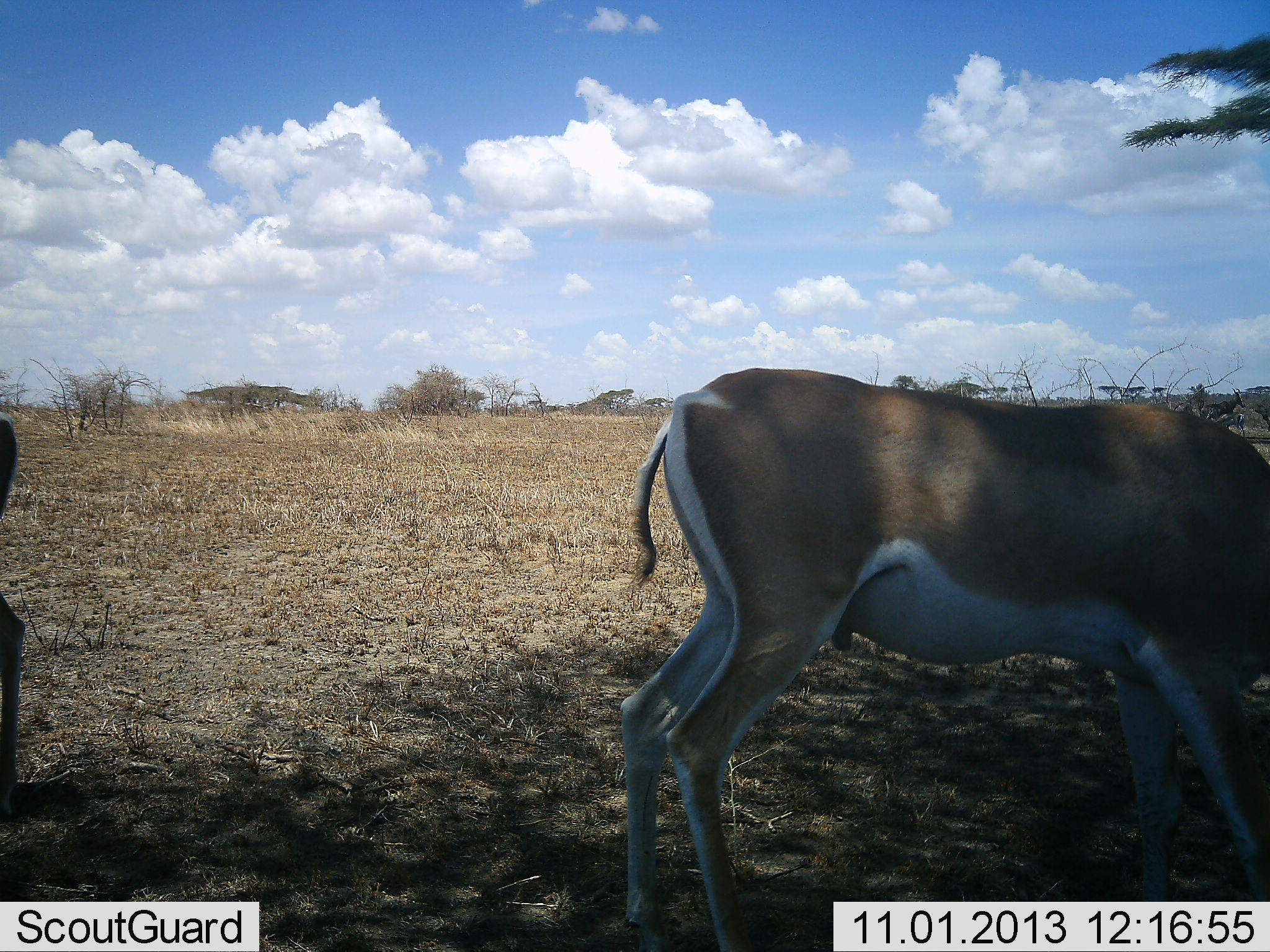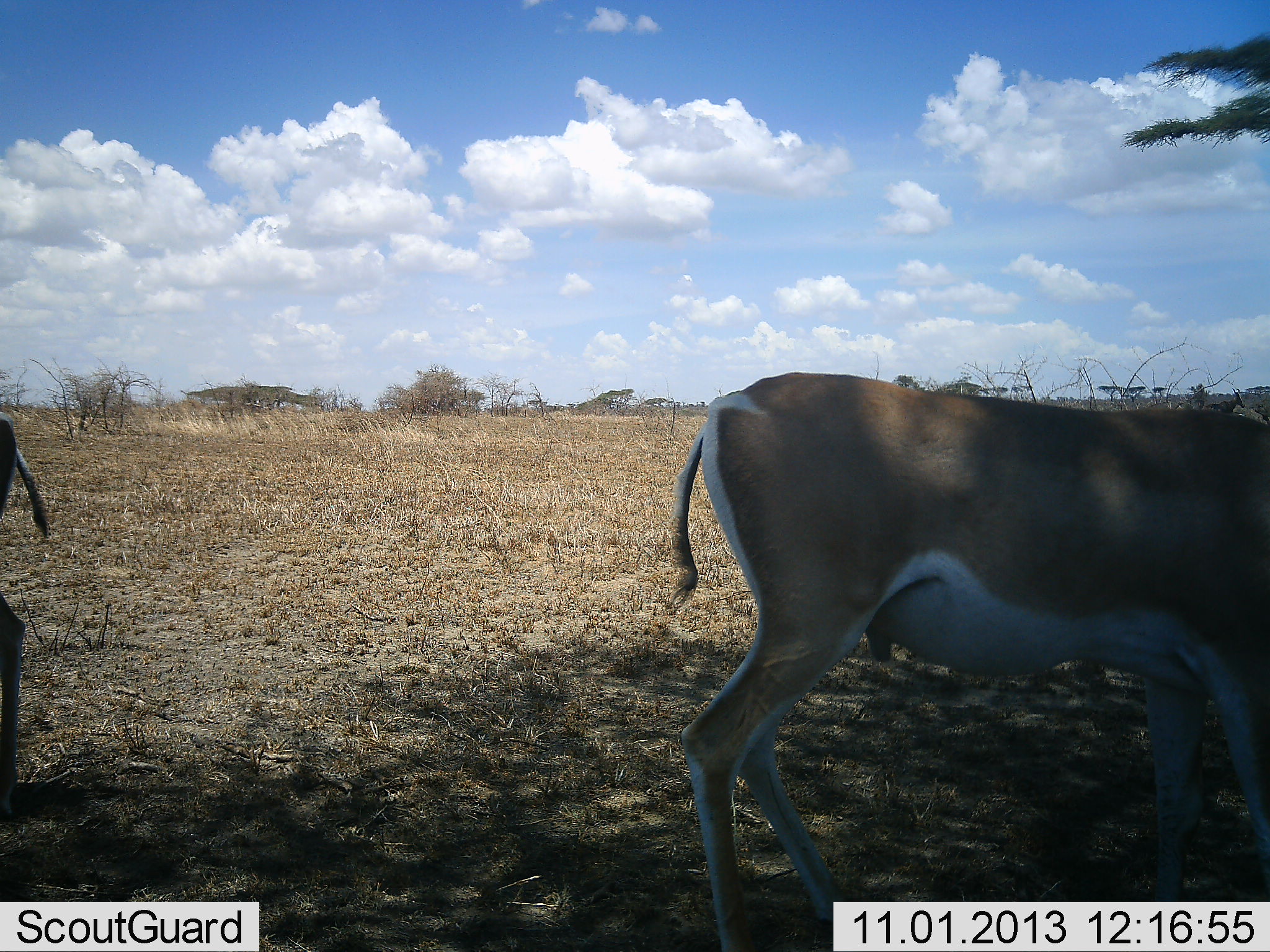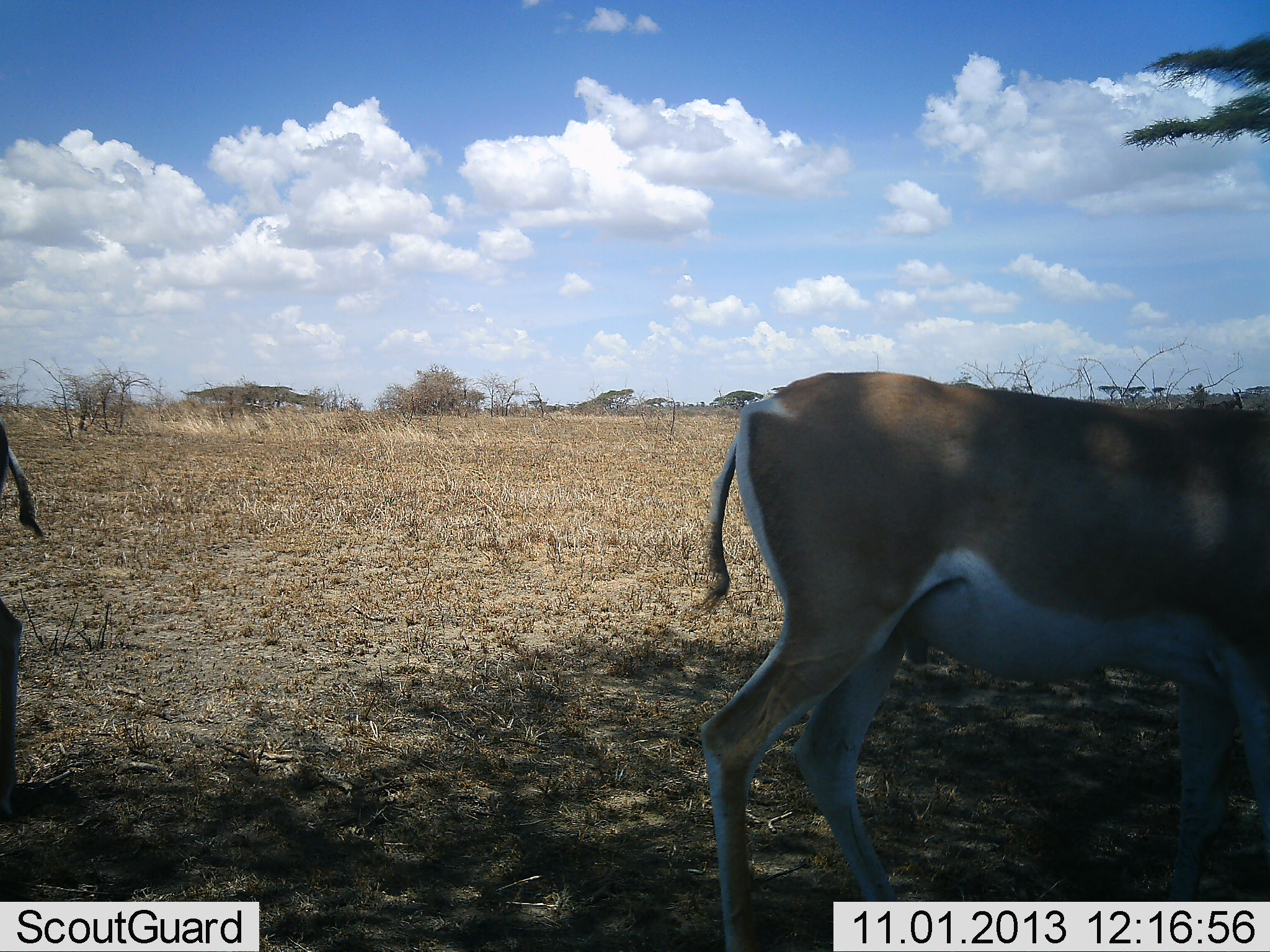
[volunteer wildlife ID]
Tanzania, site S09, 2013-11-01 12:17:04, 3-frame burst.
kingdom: Animalia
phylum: Chordata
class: Mammalia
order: Artiodactyla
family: Bovidae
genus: Nanger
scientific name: Nanger granti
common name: grant's gazelle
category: gazellegrants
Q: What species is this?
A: Gazellegrants (grant's gazelle) (Nanger granti).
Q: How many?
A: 2.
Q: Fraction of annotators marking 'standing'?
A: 71%.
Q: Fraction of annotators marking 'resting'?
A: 0%.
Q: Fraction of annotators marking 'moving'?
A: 29%.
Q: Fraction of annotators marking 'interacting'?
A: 0%.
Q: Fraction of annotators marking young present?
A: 0%.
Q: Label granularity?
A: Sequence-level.